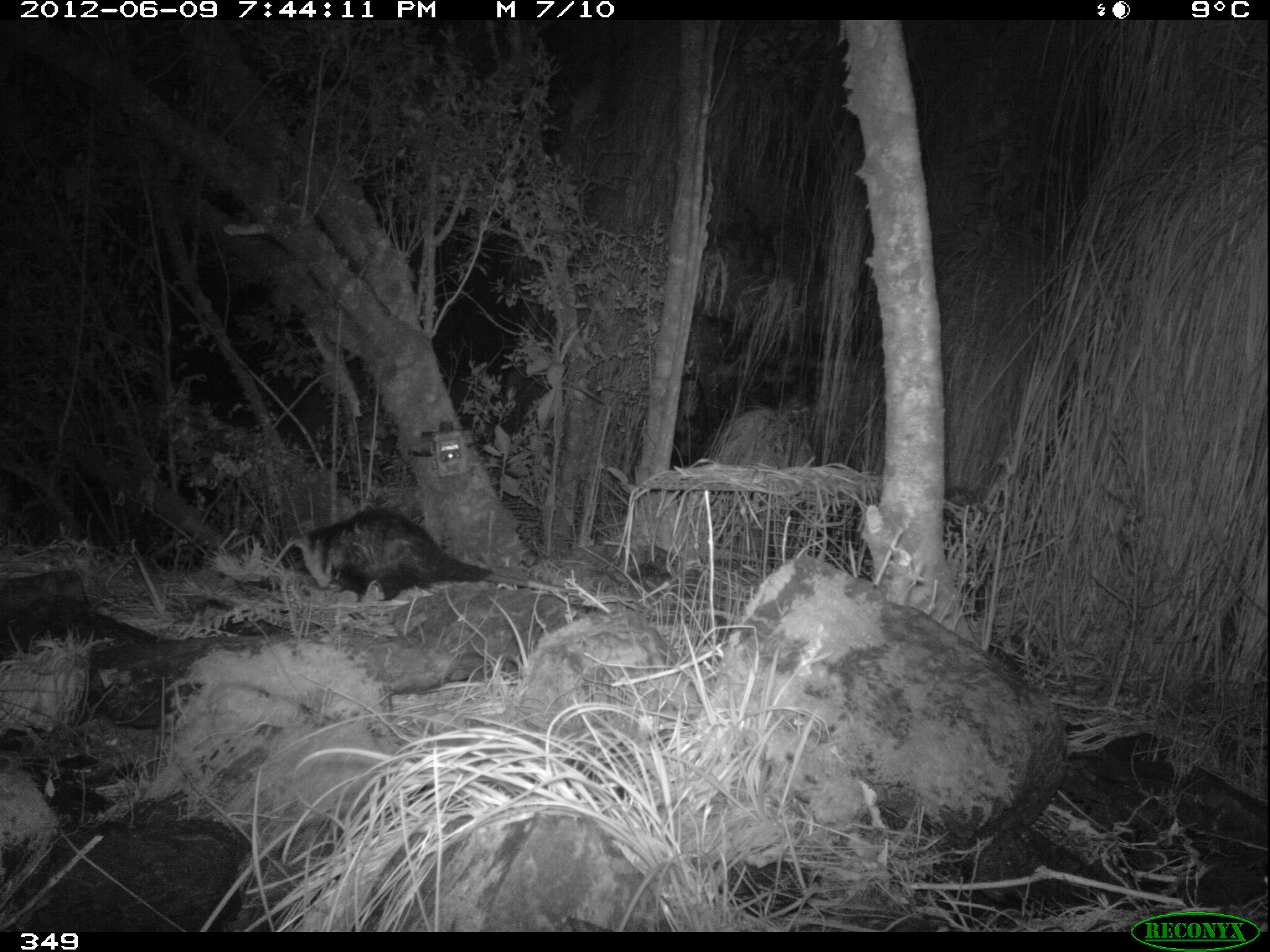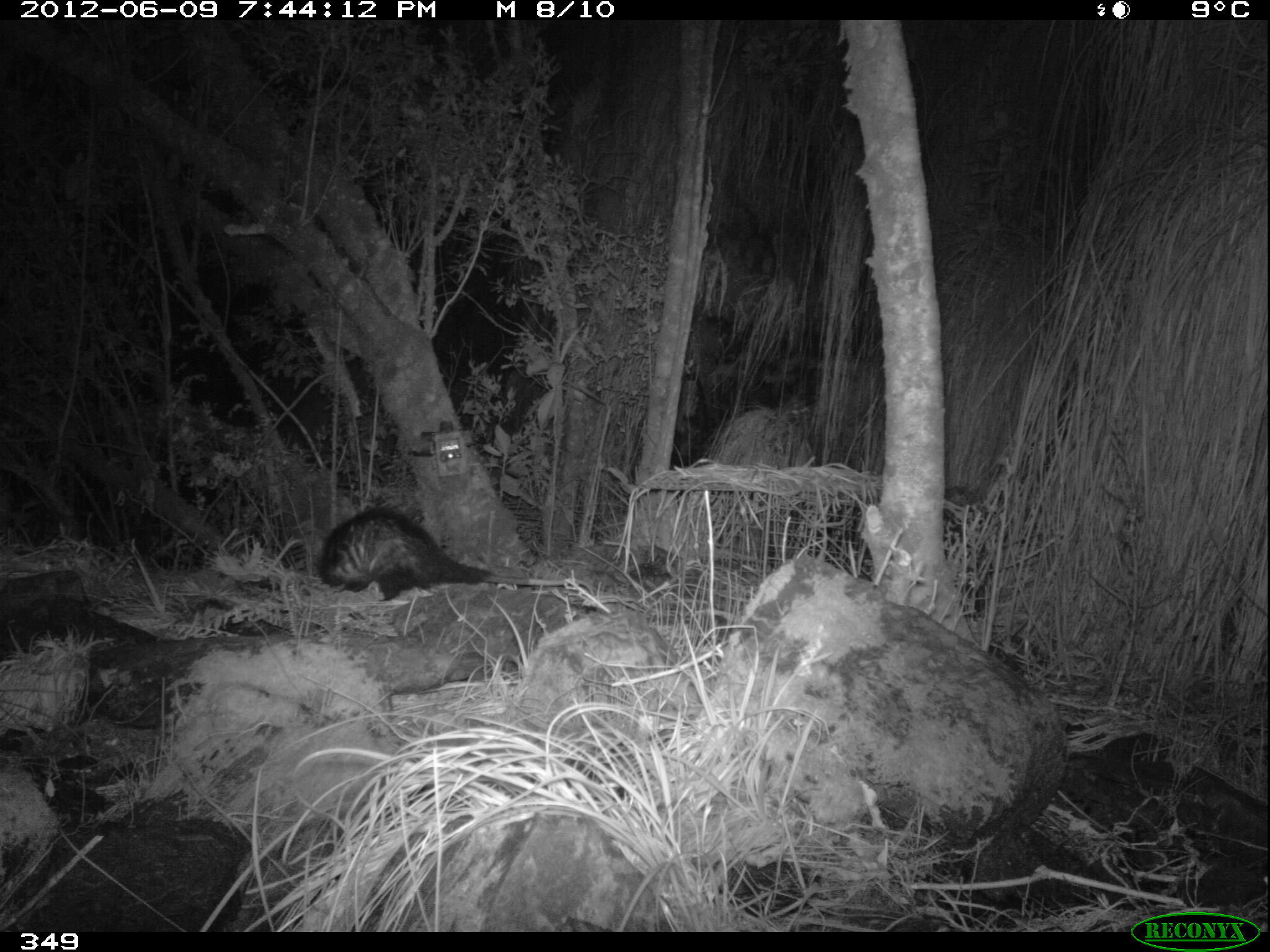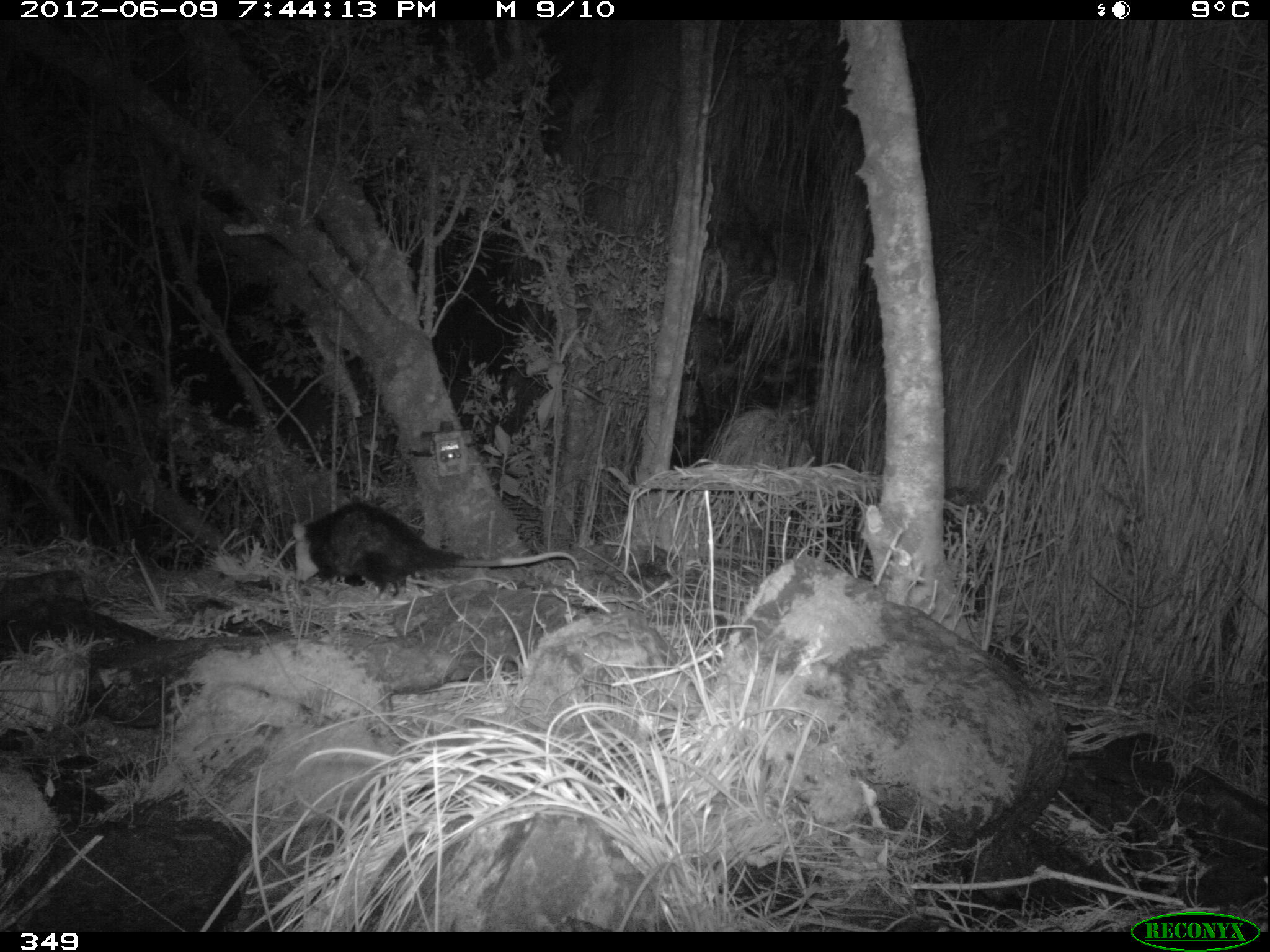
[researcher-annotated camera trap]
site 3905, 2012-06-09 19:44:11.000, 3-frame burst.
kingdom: Animalia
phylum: Chordata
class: Mammalia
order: Didelphimorphia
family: Didelphidae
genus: Didelphis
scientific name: Didelphis pernigra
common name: andean white-eared opossum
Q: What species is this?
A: Didelphis pernigra (andean white-eared opossum).